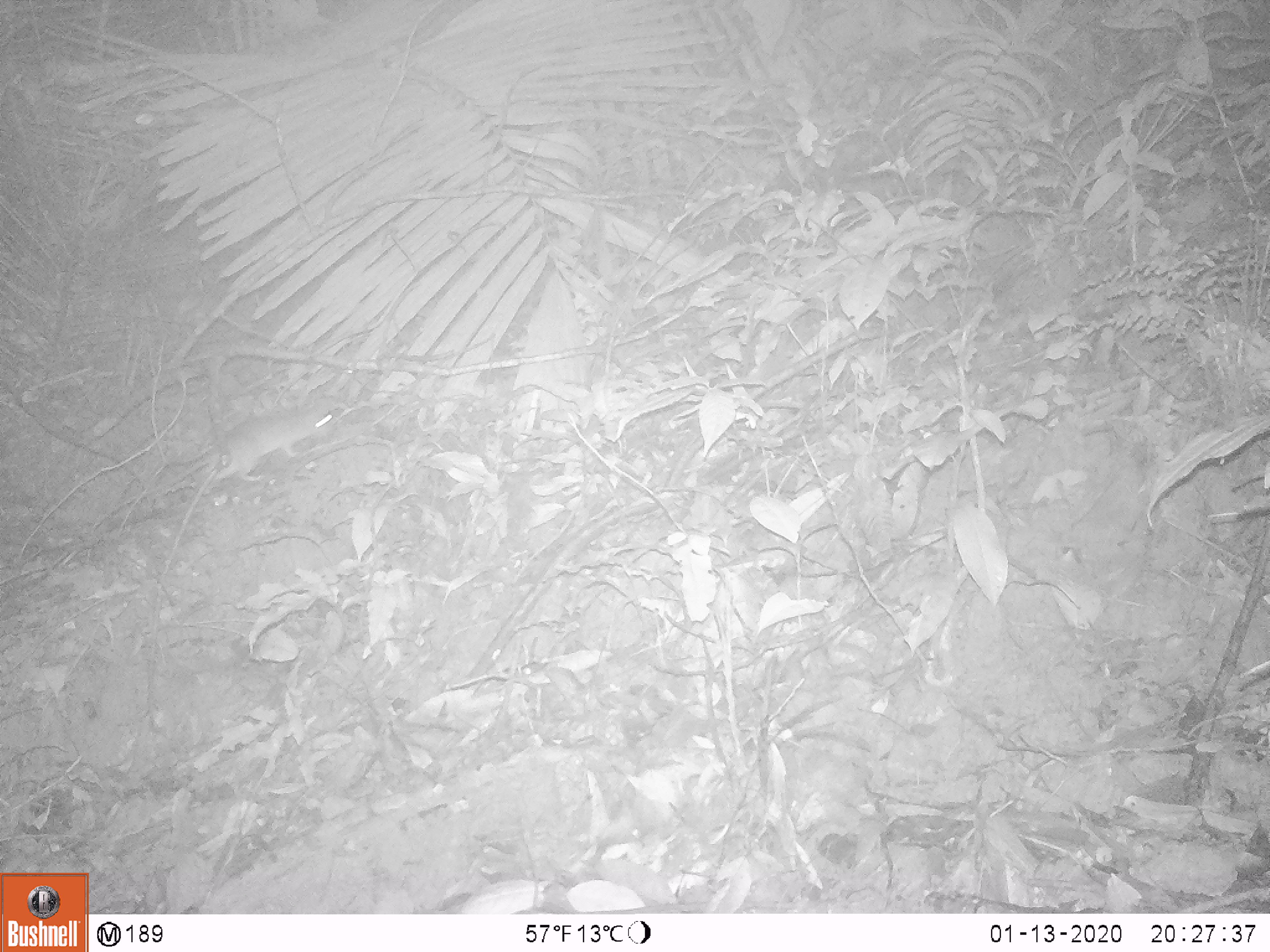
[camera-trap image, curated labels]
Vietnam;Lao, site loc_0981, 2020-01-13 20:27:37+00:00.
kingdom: Animalia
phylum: Chordata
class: Mammalia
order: Rodentia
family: Muridae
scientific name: Muridae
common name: old-world mice and rats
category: unidentified murid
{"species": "unidentified murid (old-world mice and rats) (Muridae)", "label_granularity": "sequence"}